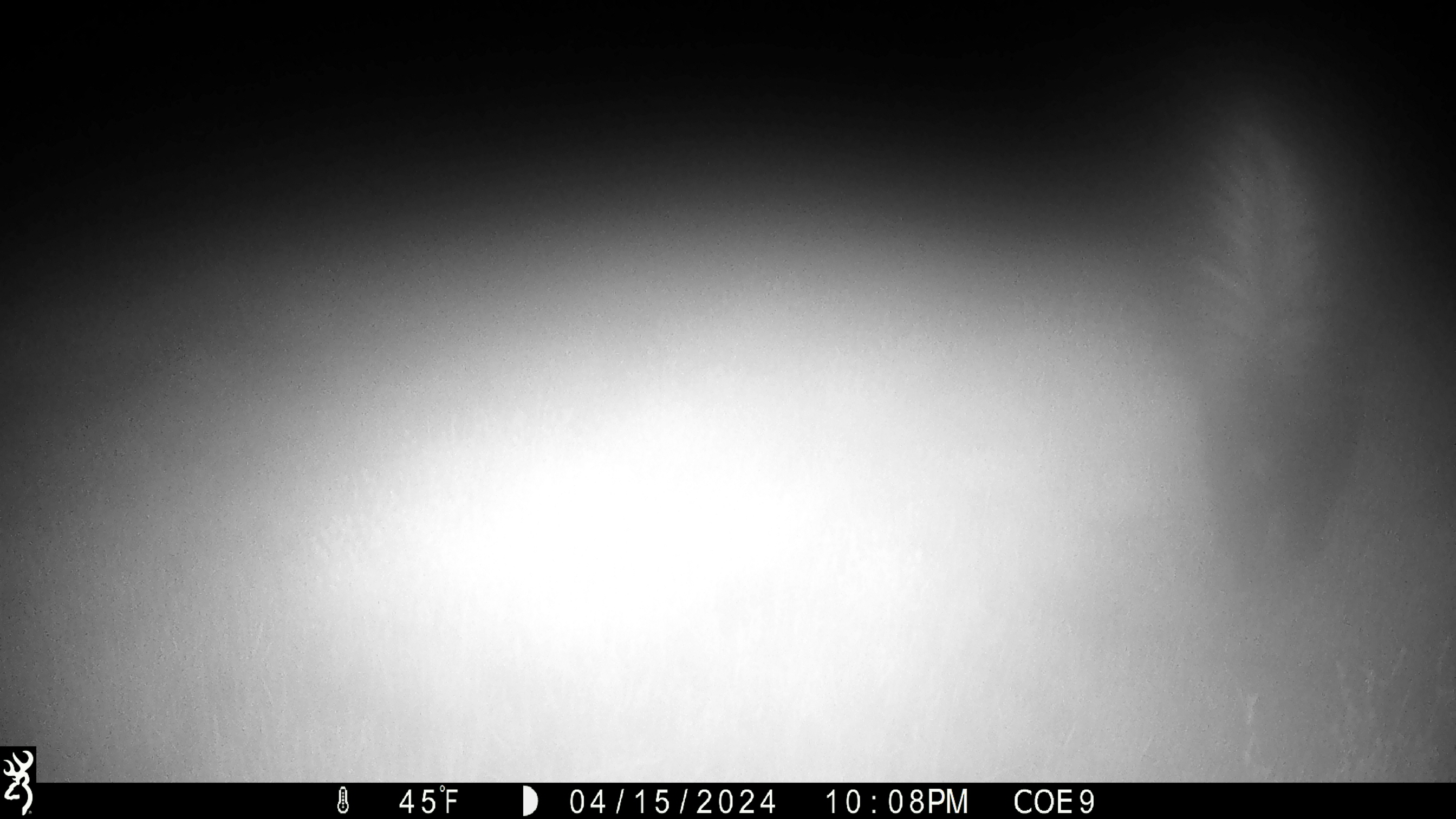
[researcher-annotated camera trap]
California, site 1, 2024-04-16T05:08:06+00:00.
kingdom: Animalia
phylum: Chordata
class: Mammalia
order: Carnivora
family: Mephitidae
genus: Mephitis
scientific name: Mephitis mephitis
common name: striped skunk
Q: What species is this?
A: Striped skunk (Mephitis mephitis).